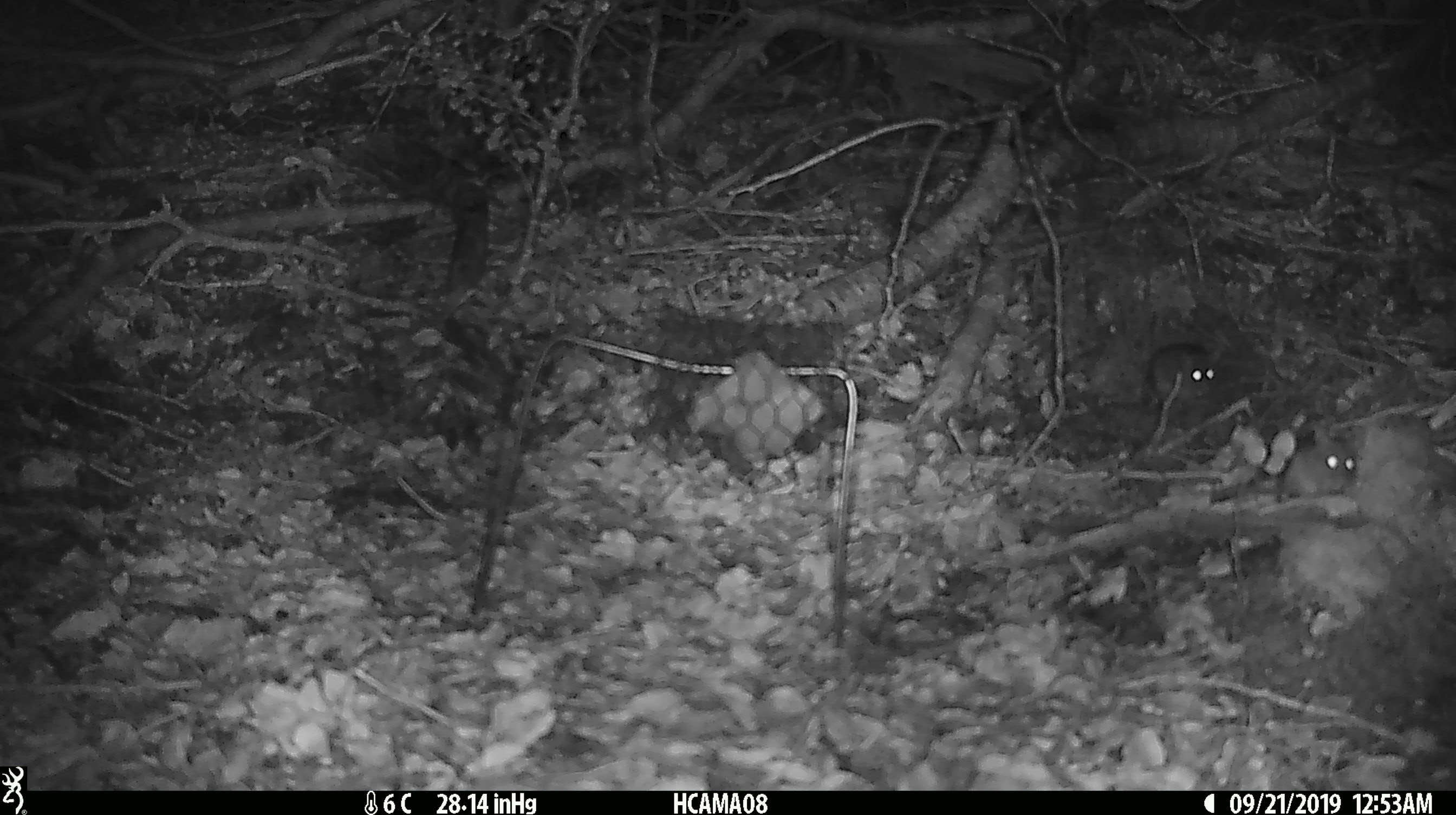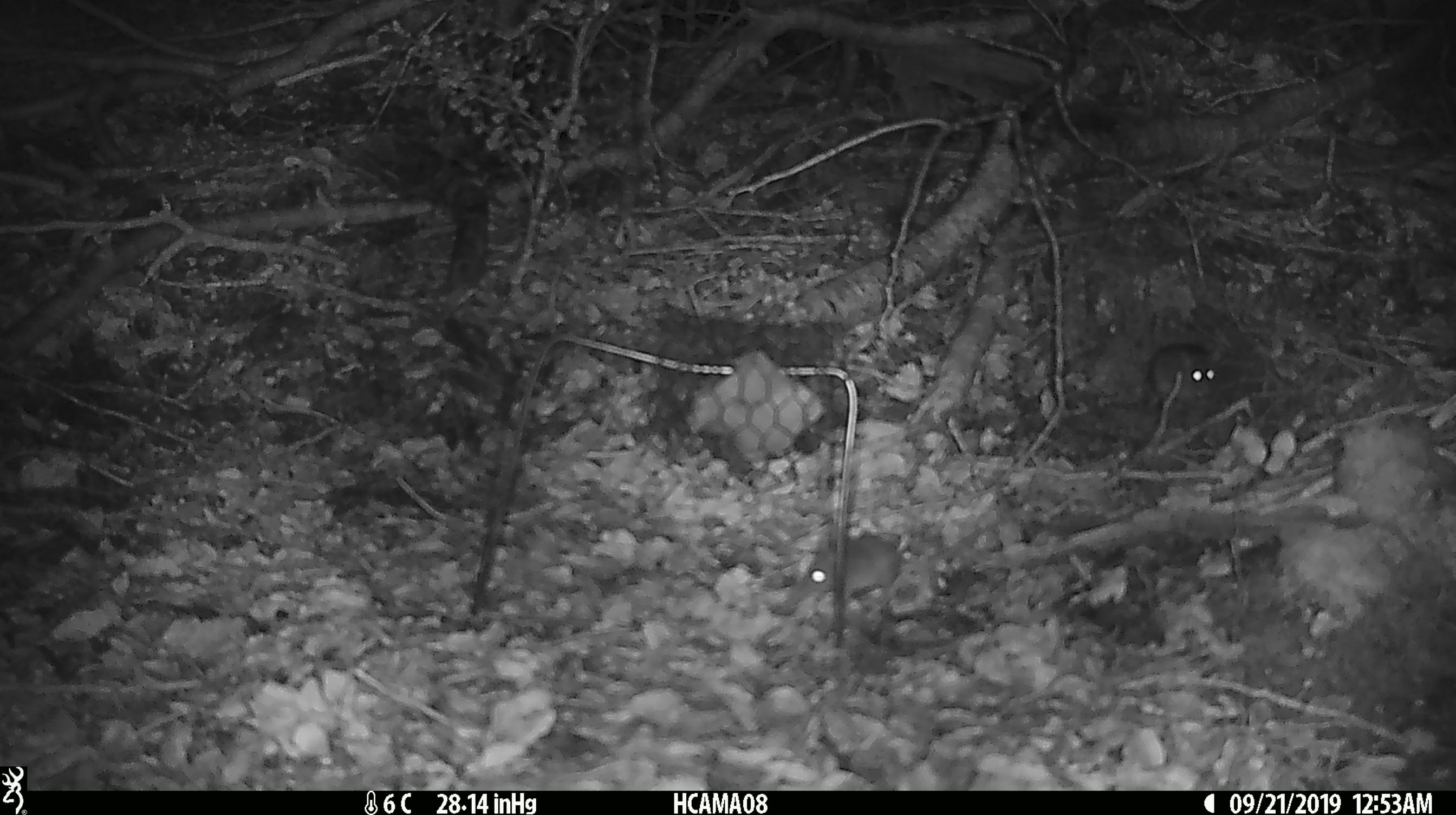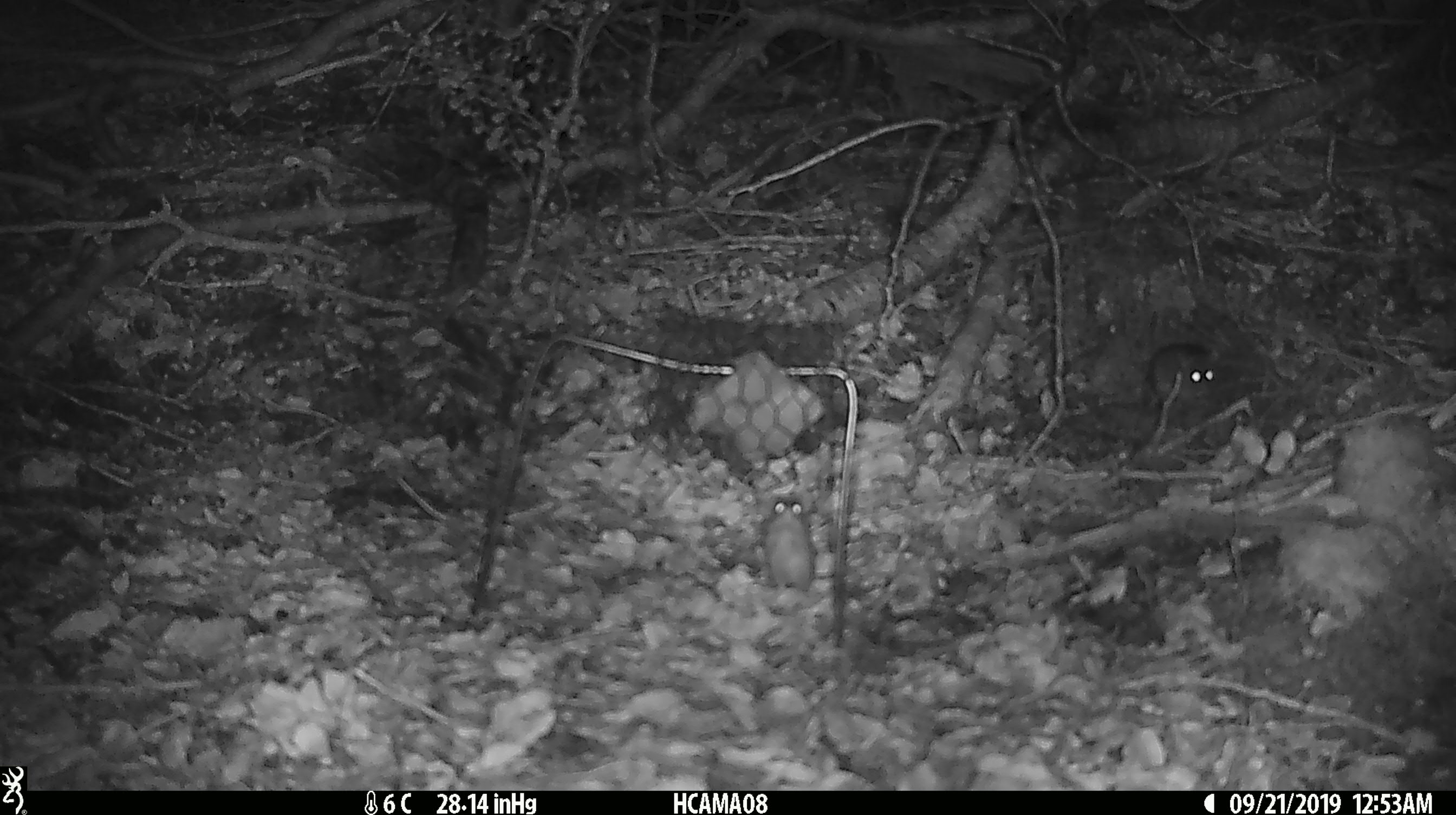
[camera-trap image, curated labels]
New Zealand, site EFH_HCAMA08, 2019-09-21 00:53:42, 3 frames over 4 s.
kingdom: Animalia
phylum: Chordata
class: Mammalia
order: Rodentia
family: Muridae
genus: Mus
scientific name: Mus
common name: mouse